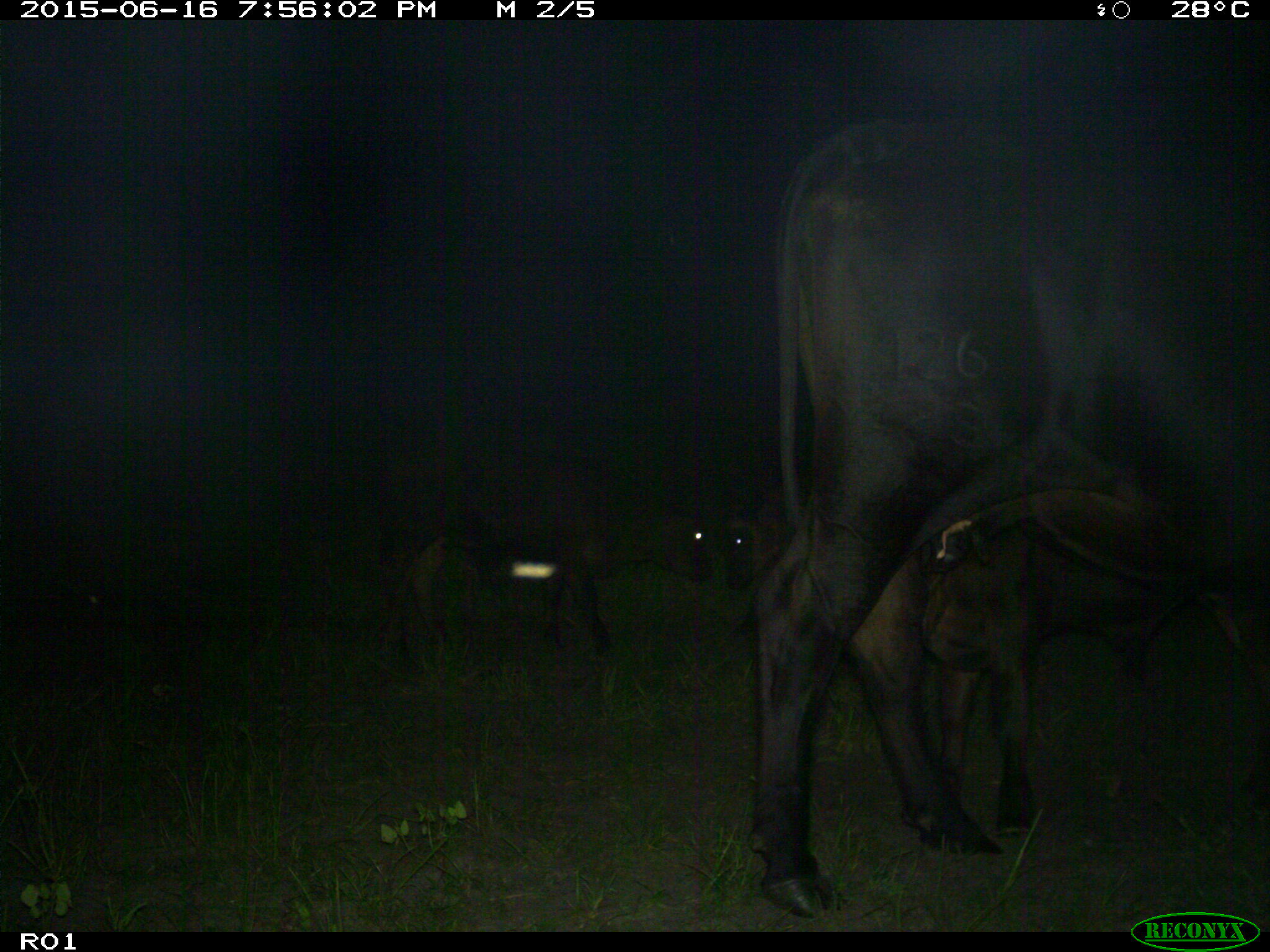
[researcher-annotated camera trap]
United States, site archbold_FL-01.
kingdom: Animalia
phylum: Chordata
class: Mammalia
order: Artiodactyla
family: Bovidae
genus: Bos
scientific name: Bos taurus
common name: domestic cow